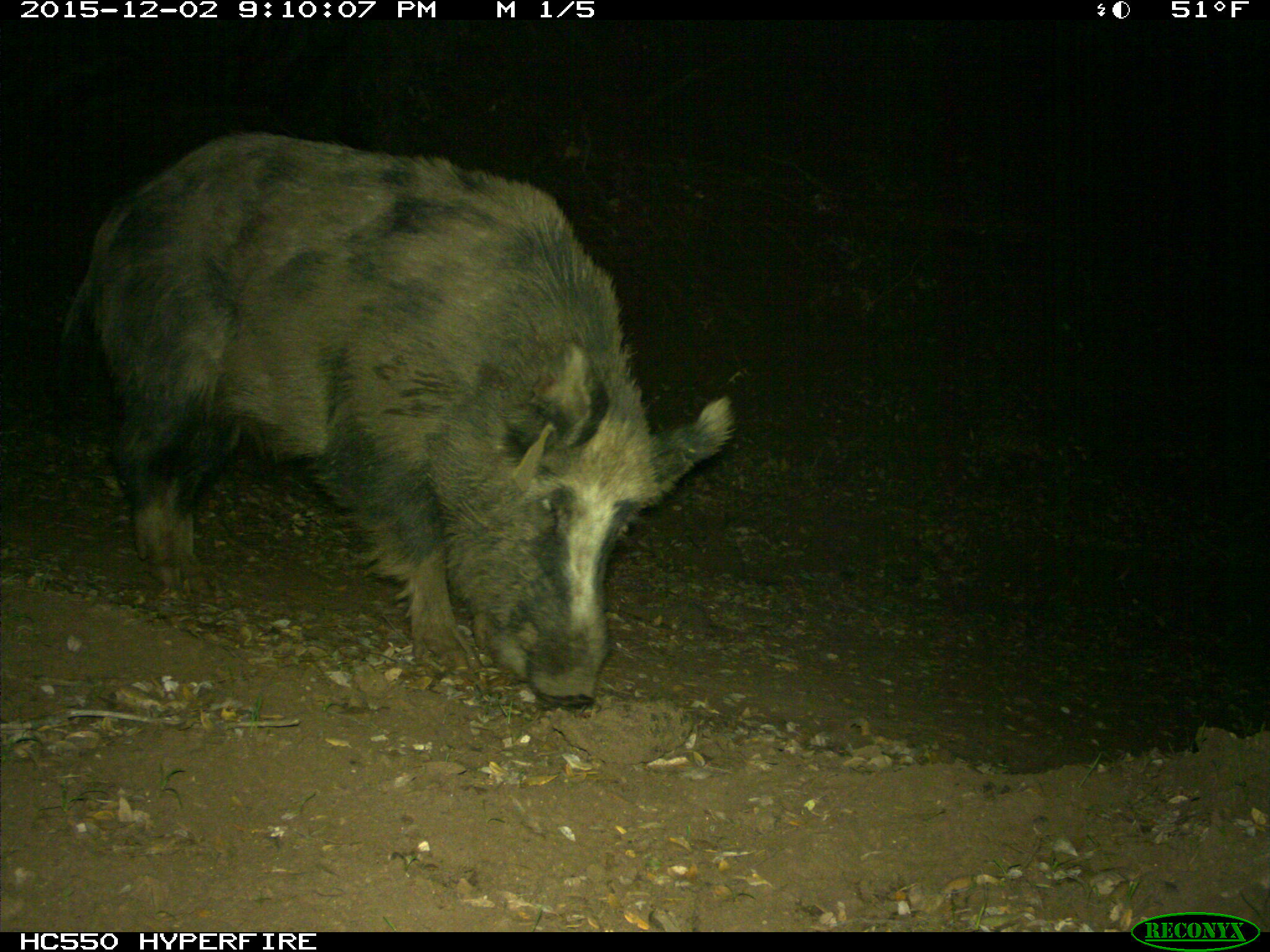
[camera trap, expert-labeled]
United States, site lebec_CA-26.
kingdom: Animalia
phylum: Chordata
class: Mammalia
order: Artiodactyla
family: Suidae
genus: Sus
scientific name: Sus scrofa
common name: wild boar